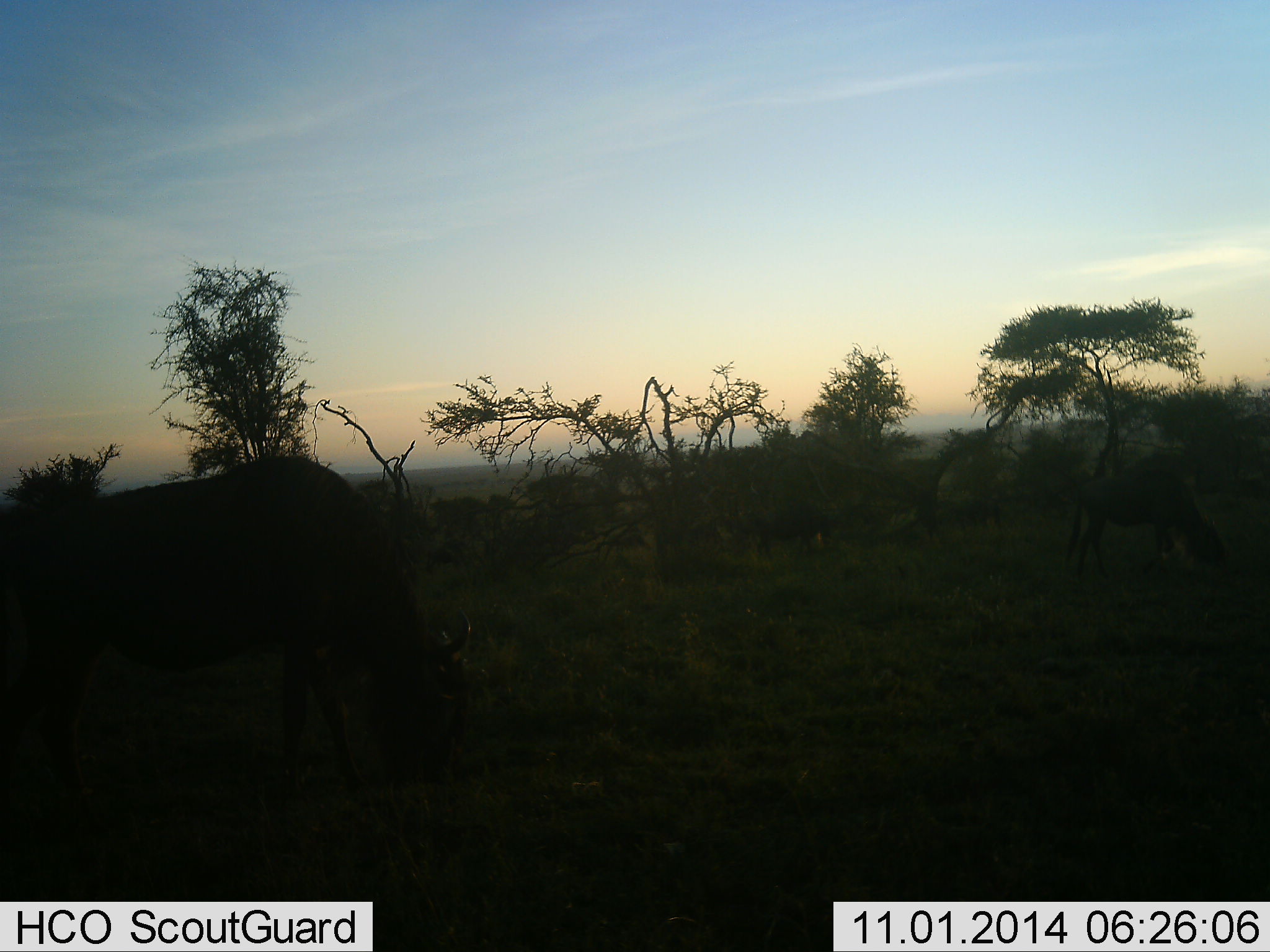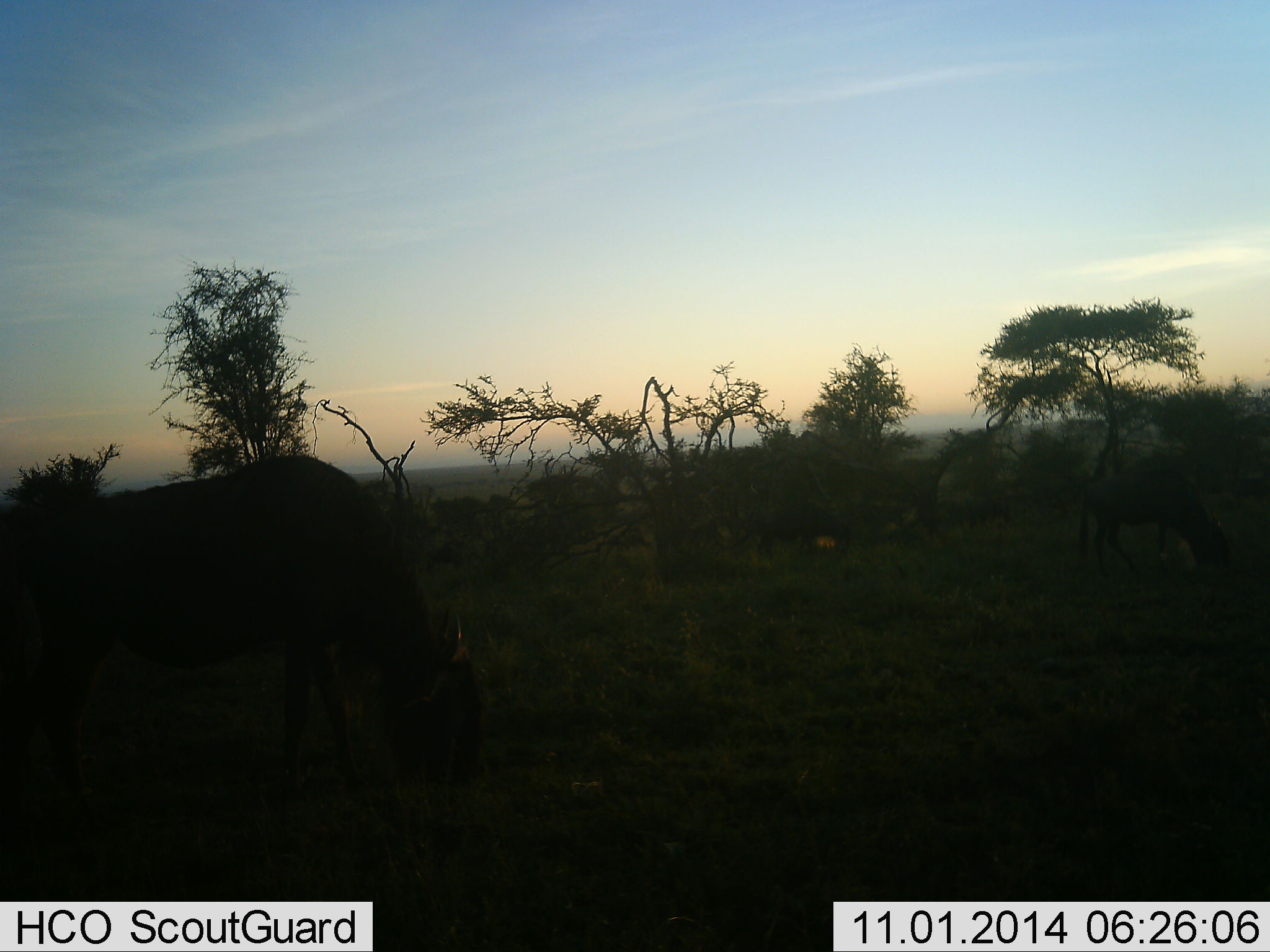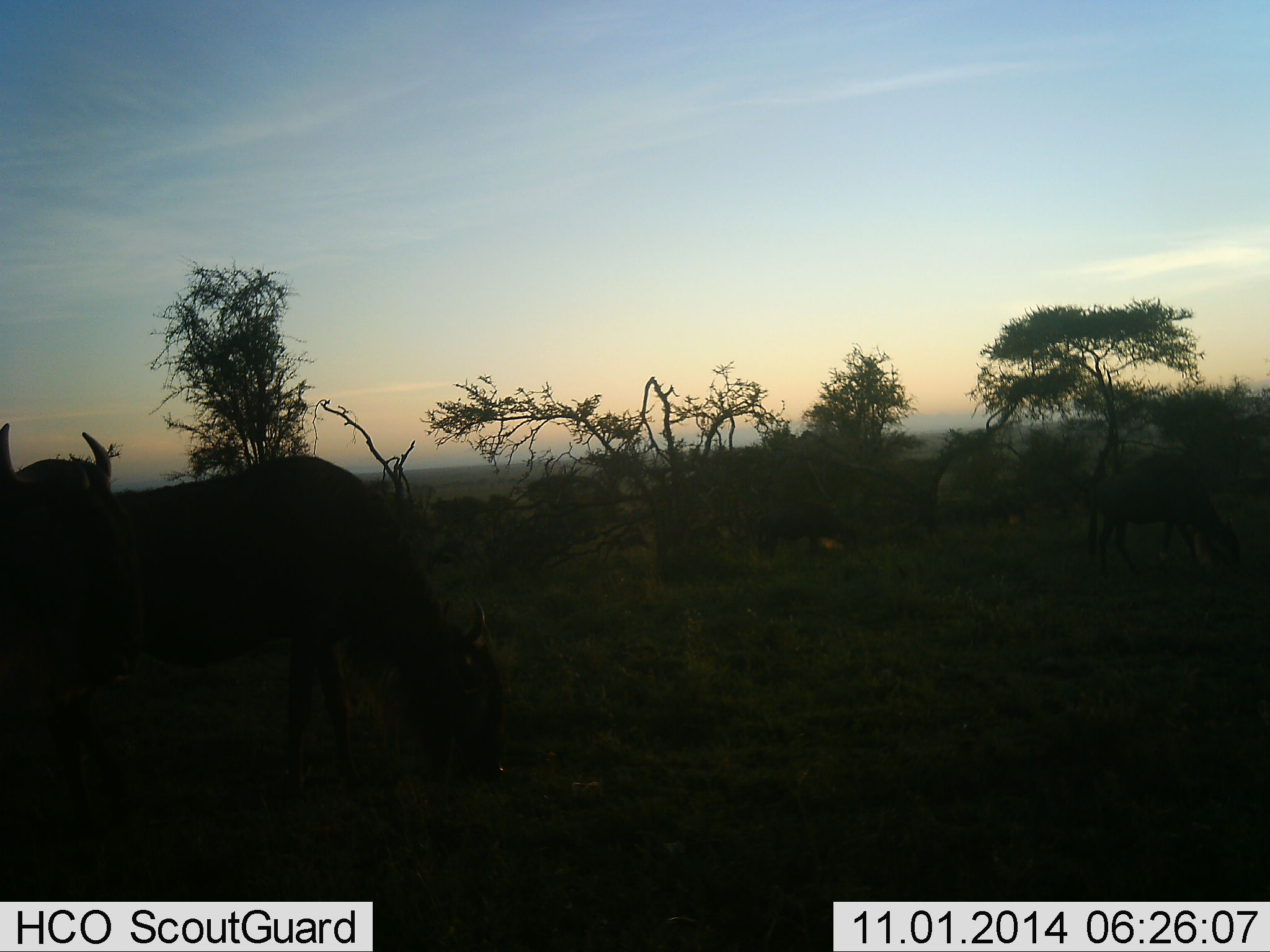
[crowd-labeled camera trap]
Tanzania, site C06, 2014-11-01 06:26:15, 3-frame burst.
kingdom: Animalia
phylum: Chordata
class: Mammalia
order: Artiodactyla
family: Bovidae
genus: Connochaetes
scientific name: Connochaetes taurinus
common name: blue wildebeest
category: wildebeest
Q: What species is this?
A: Wildebeest (blue wildebeest) (Connochaetes taurinus).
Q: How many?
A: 2.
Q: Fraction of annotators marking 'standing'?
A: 20%.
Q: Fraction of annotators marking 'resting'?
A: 0%.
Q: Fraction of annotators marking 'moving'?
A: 10%.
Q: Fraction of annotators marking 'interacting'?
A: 0%.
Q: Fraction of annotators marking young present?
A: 0%.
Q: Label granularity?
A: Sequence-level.